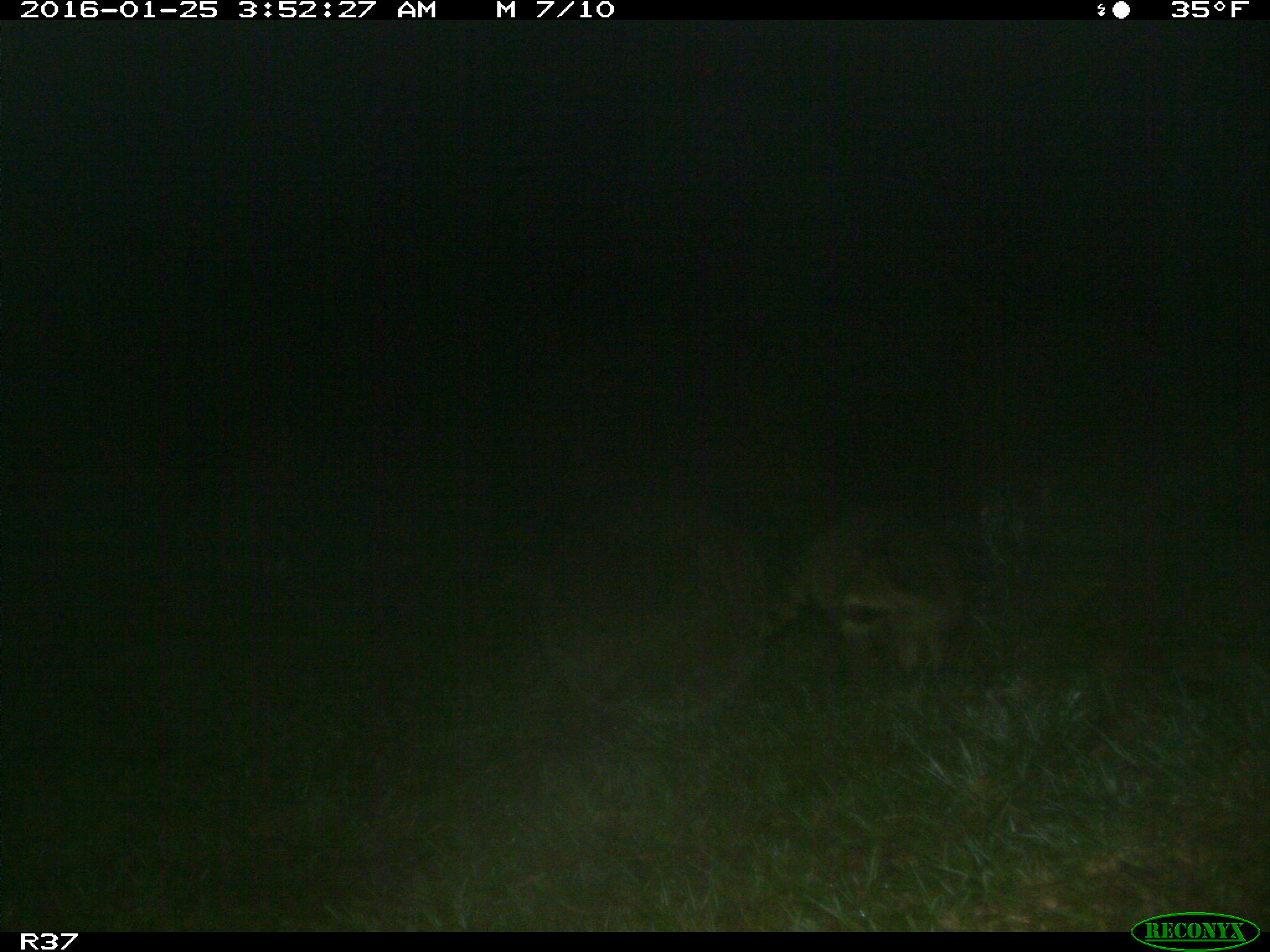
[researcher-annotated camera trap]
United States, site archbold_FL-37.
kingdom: Animalia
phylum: Chordata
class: Mammalia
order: Carnivora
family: Procyonidae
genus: Procyon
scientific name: Procyon lotor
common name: common raccoon